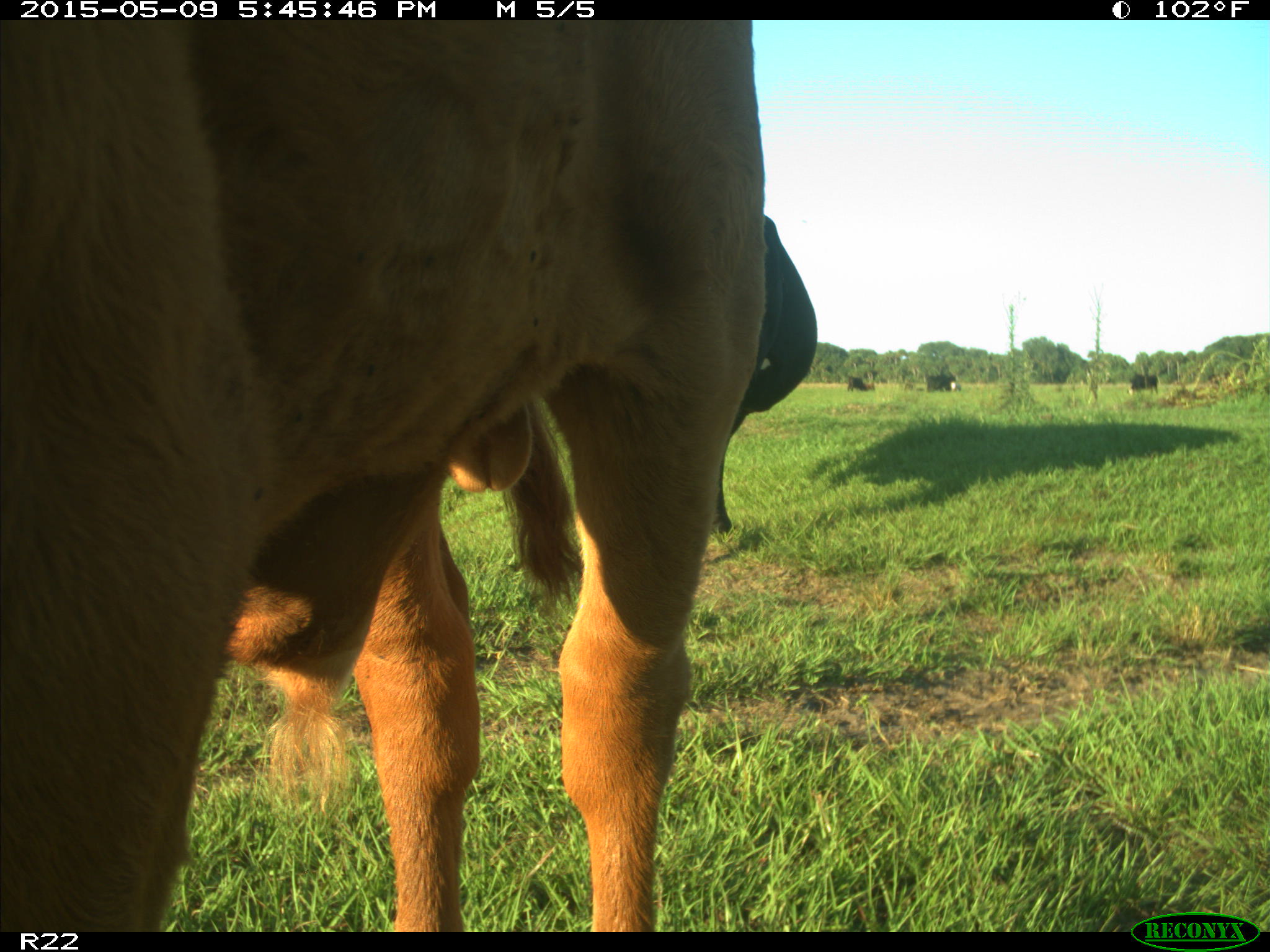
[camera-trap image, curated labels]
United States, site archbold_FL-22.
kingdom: Animalia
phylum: Chordata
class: Mammalia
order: Artiodactyla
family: Bovidae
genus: Bos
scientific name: Bos taurus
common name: domestic cow